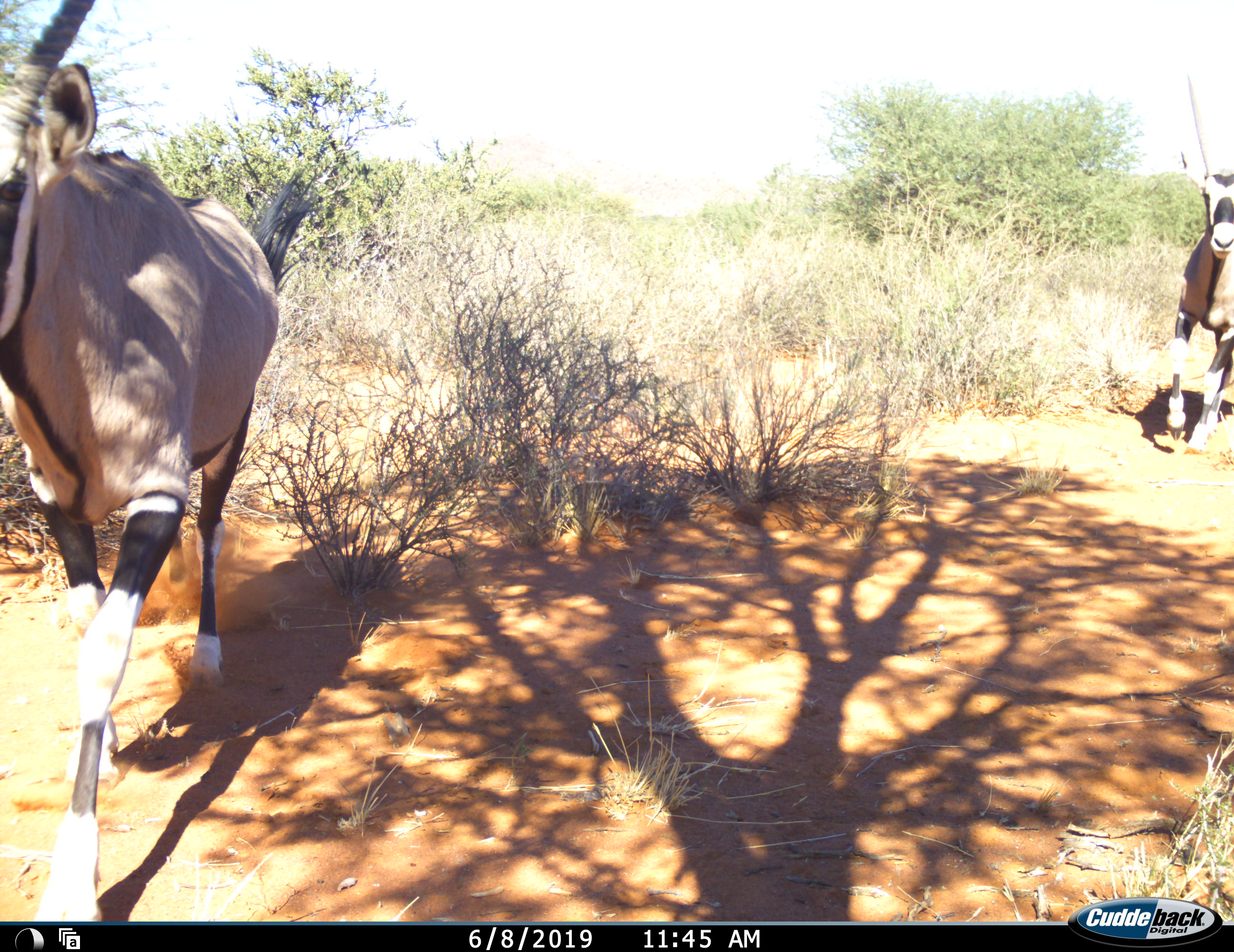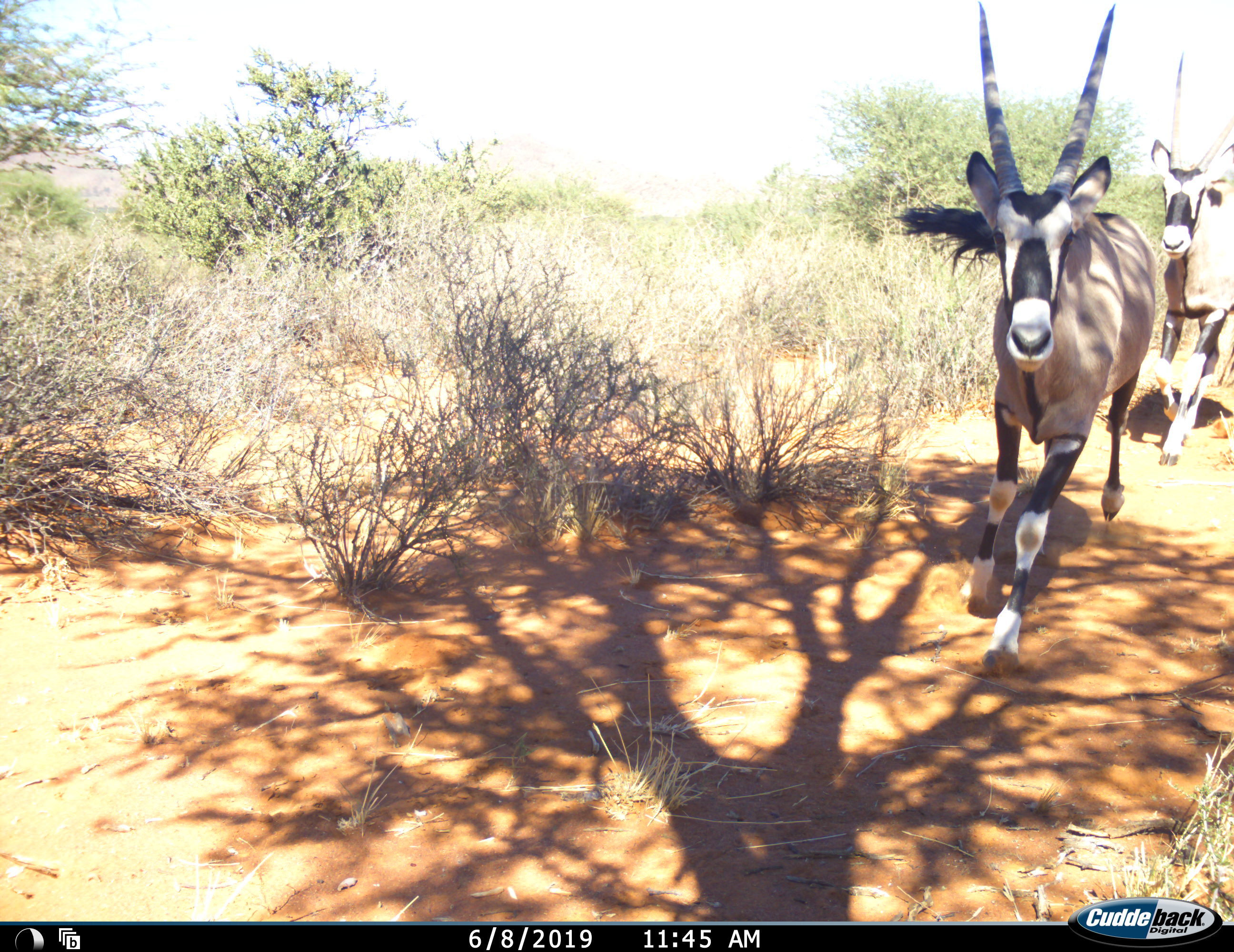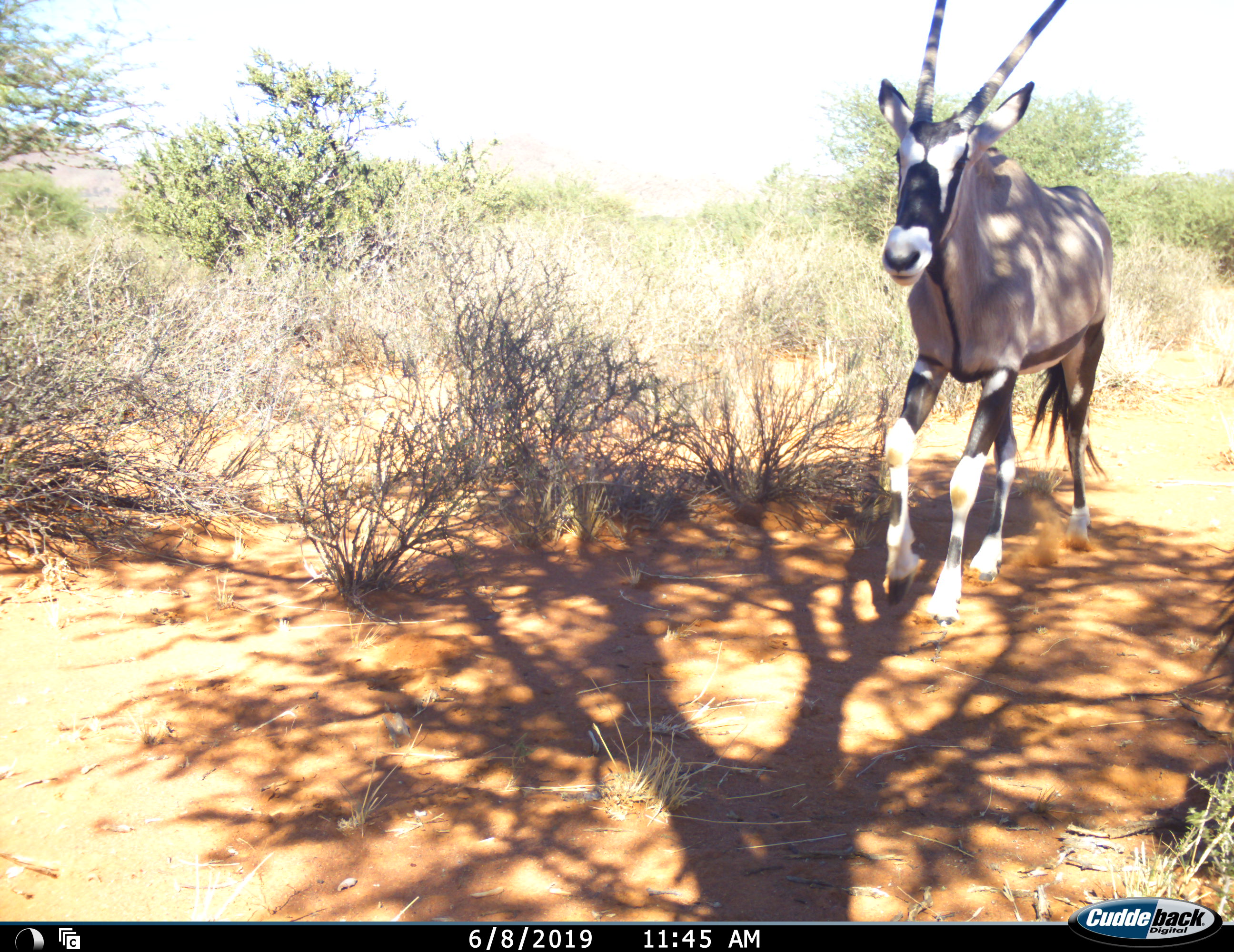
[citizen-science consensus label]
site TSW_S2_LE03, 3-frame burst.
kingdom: Animalia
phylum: Chordata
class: Mammalia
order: Artiodactyla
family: Bovidae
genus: Oryx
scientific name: Oryx gazella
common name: gemsbok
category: oryx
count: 3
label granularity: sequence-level